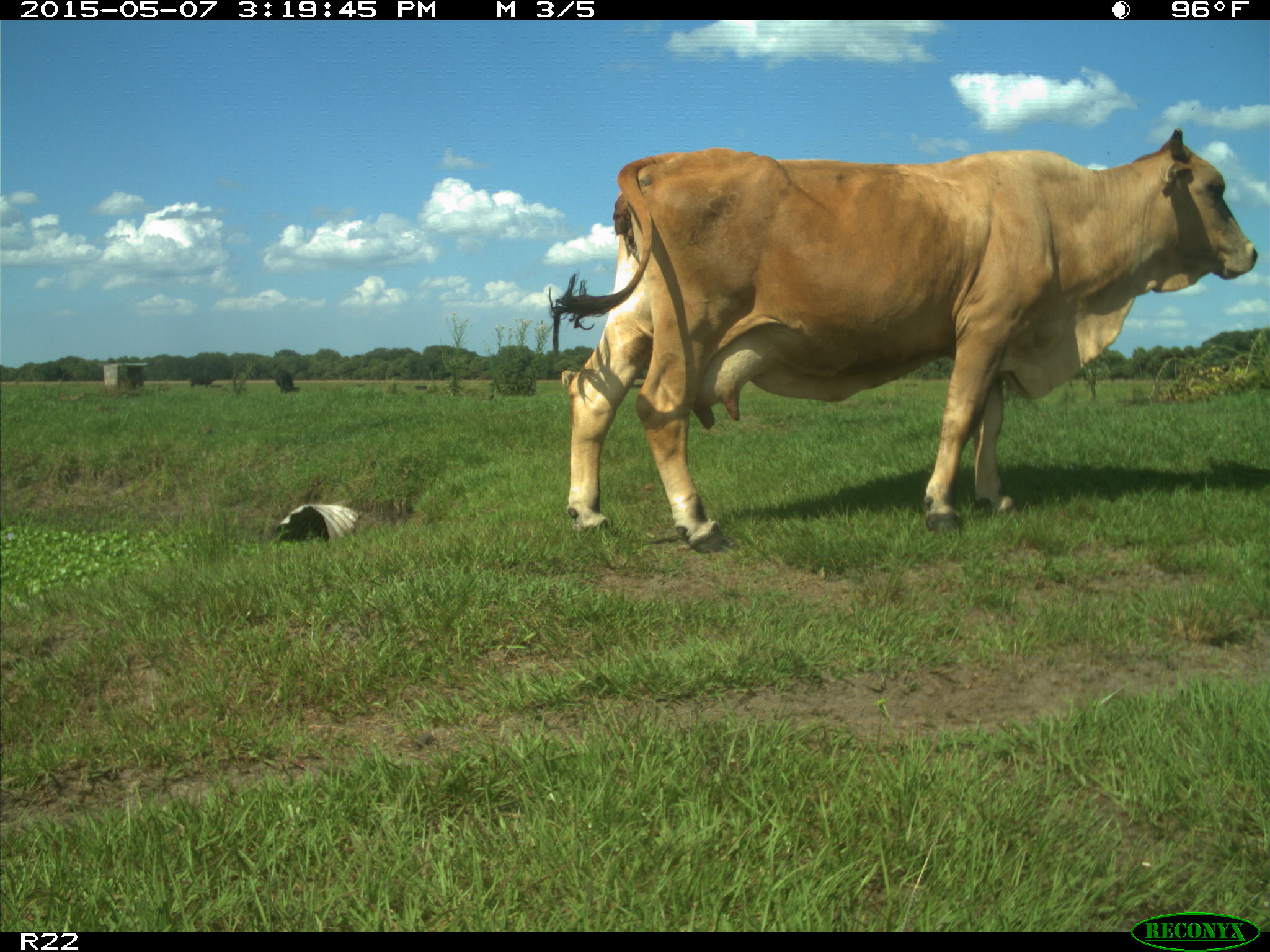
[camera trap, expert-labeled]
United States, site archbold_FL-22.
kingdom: Animalia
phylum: Chordata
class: Mammalia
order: Artiodactyla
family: Bovidae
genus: Bos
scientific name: Bos taurus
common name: domestic cow